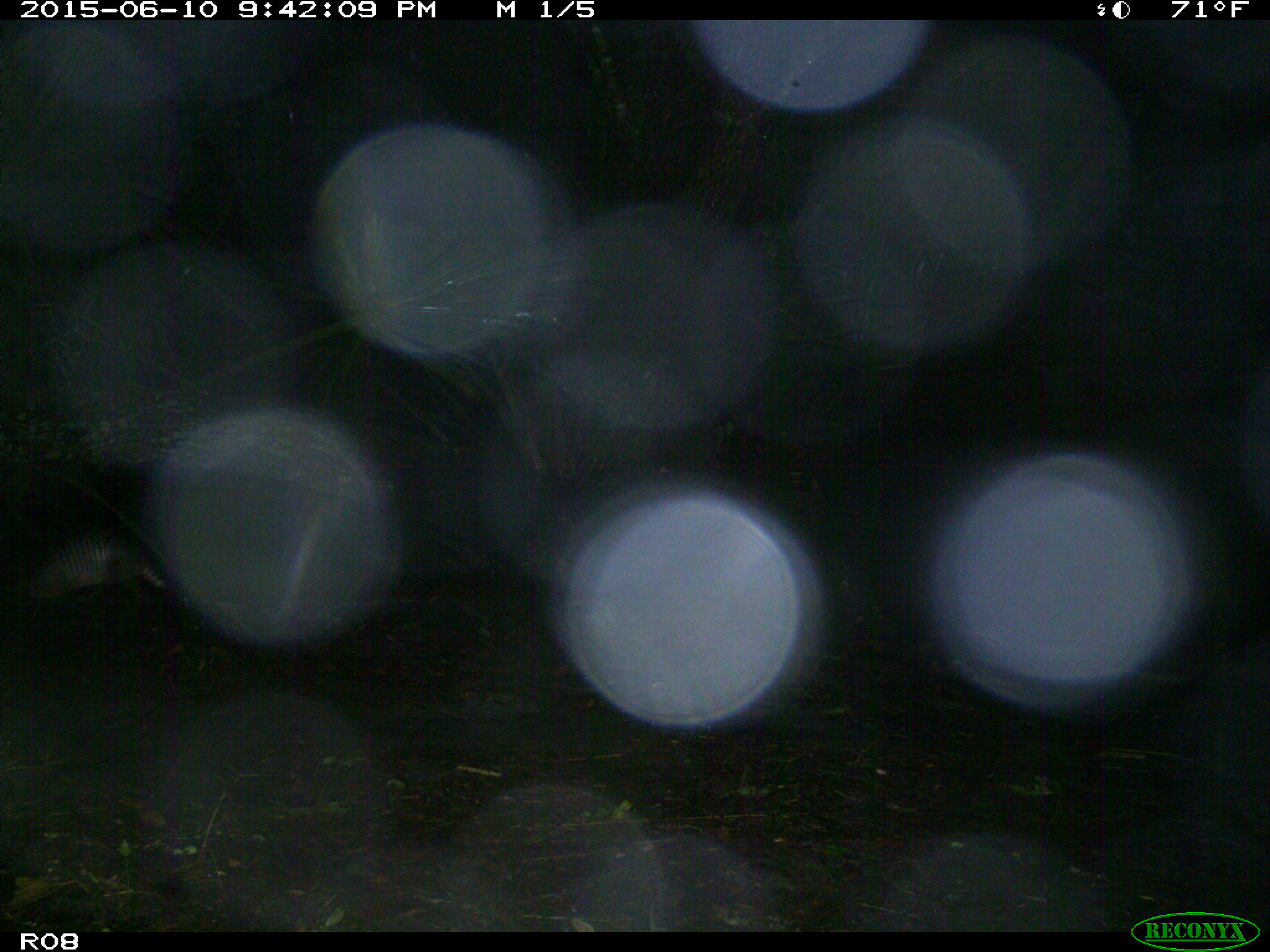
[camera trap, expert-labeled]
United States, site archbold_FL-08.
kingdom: Animalia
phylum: Chordata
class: Mammalia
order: Cingulata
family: Dasypodidae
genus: Dasypus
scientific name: Dasypus novemcinctus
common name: nine-banded armadillo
Dasypus novemcinctus (nine-banded armadillo).